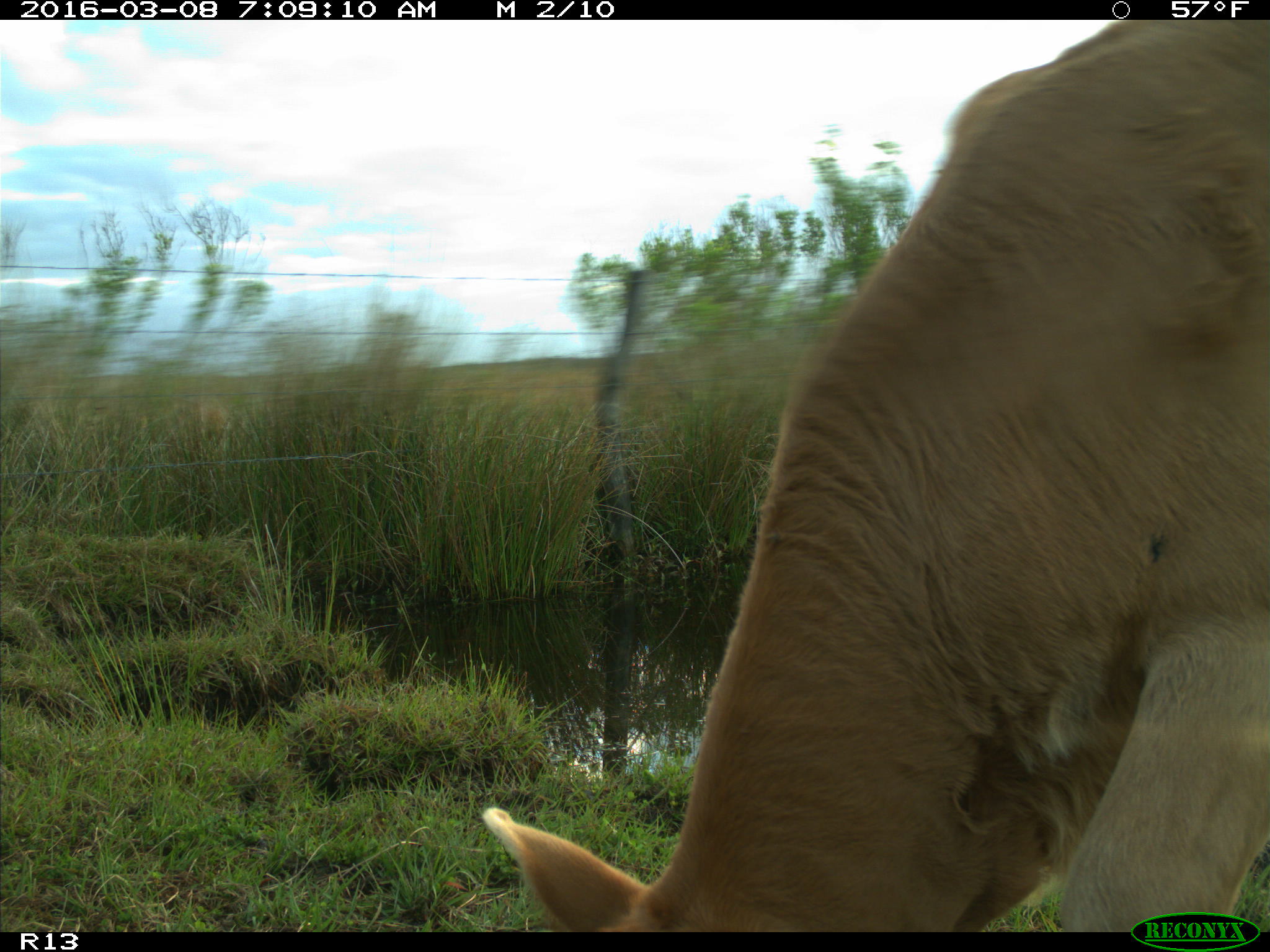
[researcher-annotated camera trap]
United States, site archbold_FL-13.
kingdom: Animalia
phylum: Chordata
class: Mammalia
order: Artiodactyla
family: Bovidae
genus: Bos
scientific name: Bos taurus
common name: domestic cow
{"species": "Bos taurus (domestic cow)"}